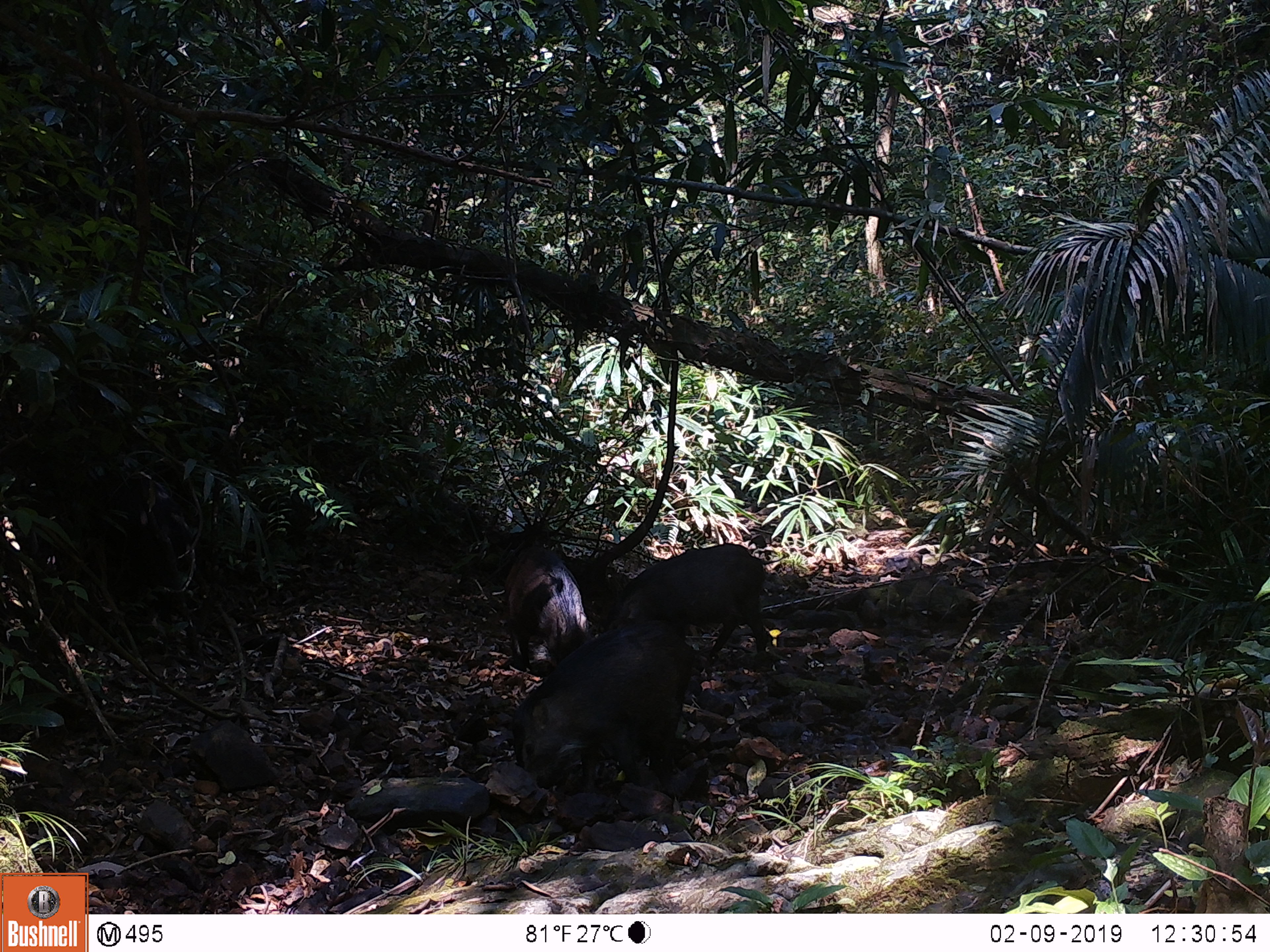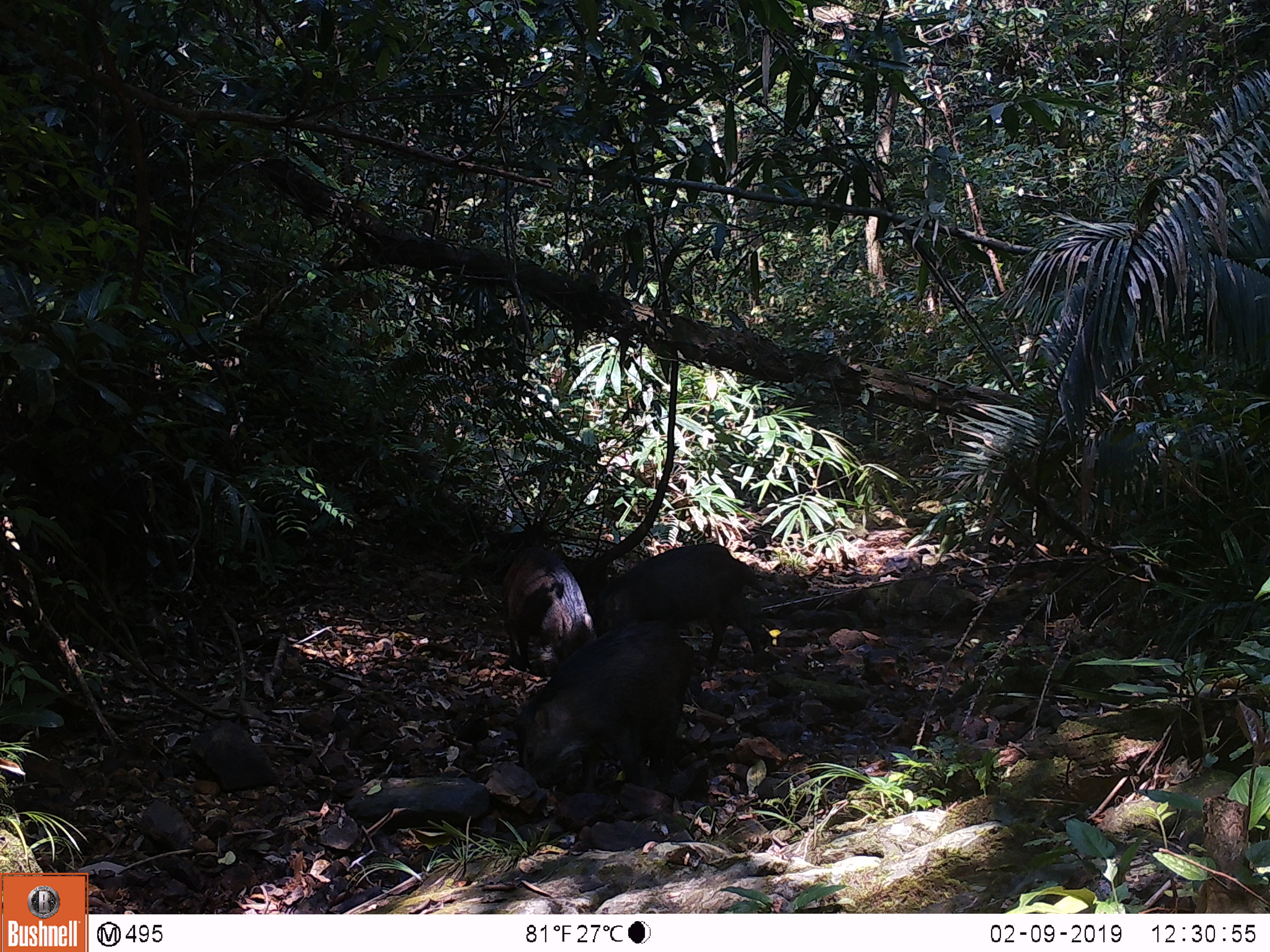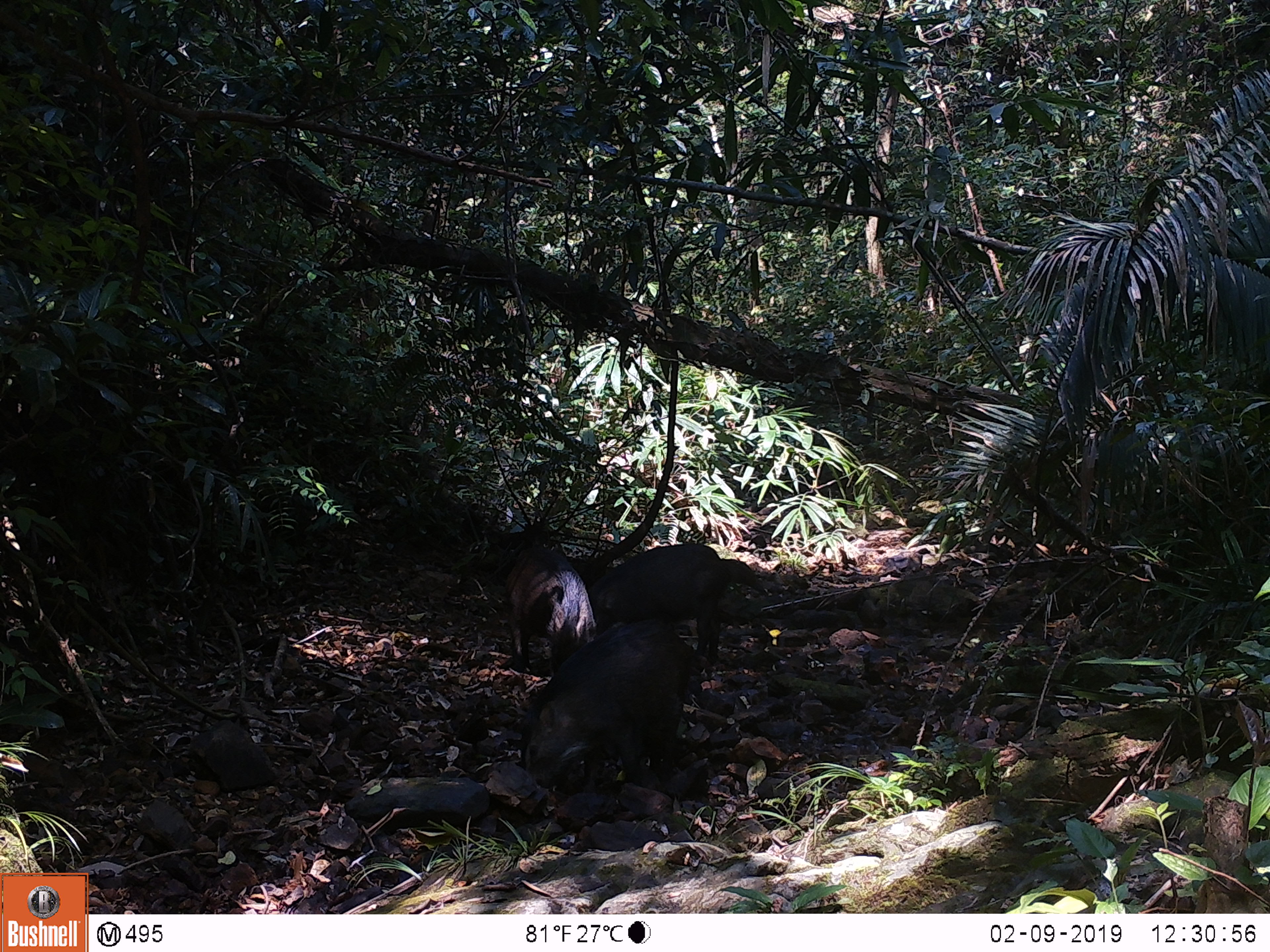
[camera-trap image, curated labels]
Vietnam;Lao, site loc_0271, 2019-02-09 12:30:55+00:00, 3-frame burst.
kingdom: Animalia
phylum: Chordata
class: Mammalia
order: Artiodactyla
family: Suidae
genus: Sus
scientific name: Sus scrofa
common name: eurasian wild pig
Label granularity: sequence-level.